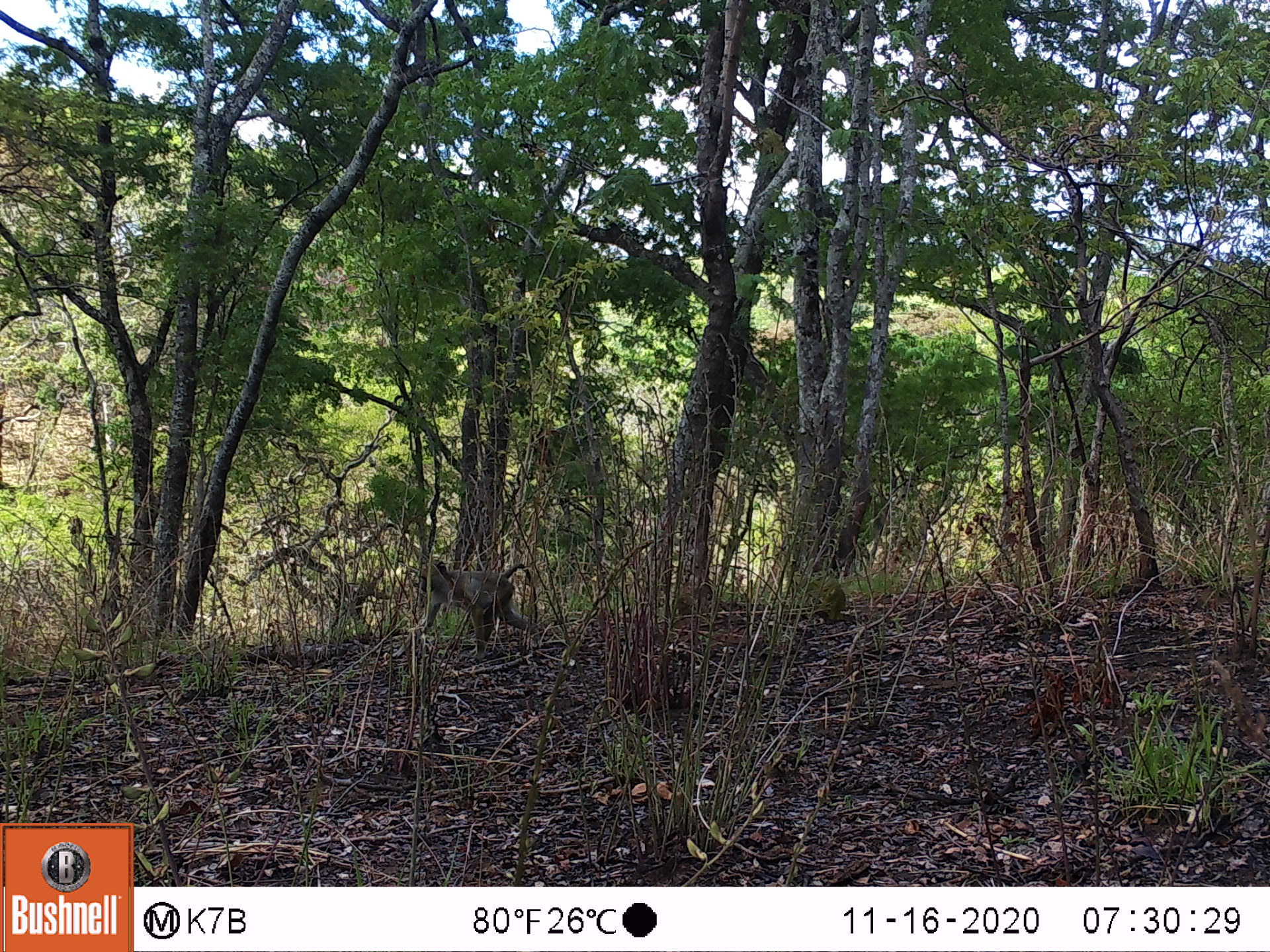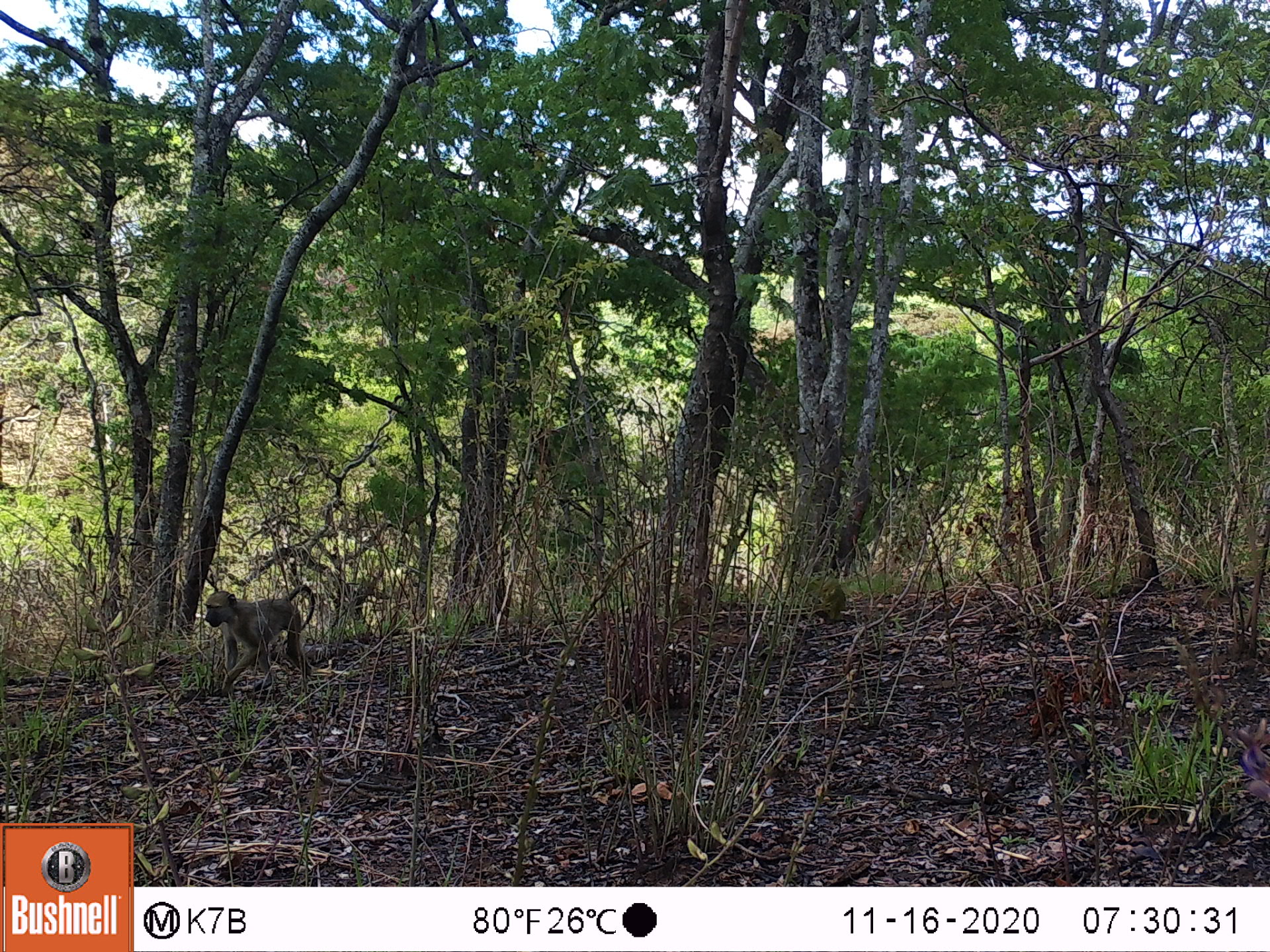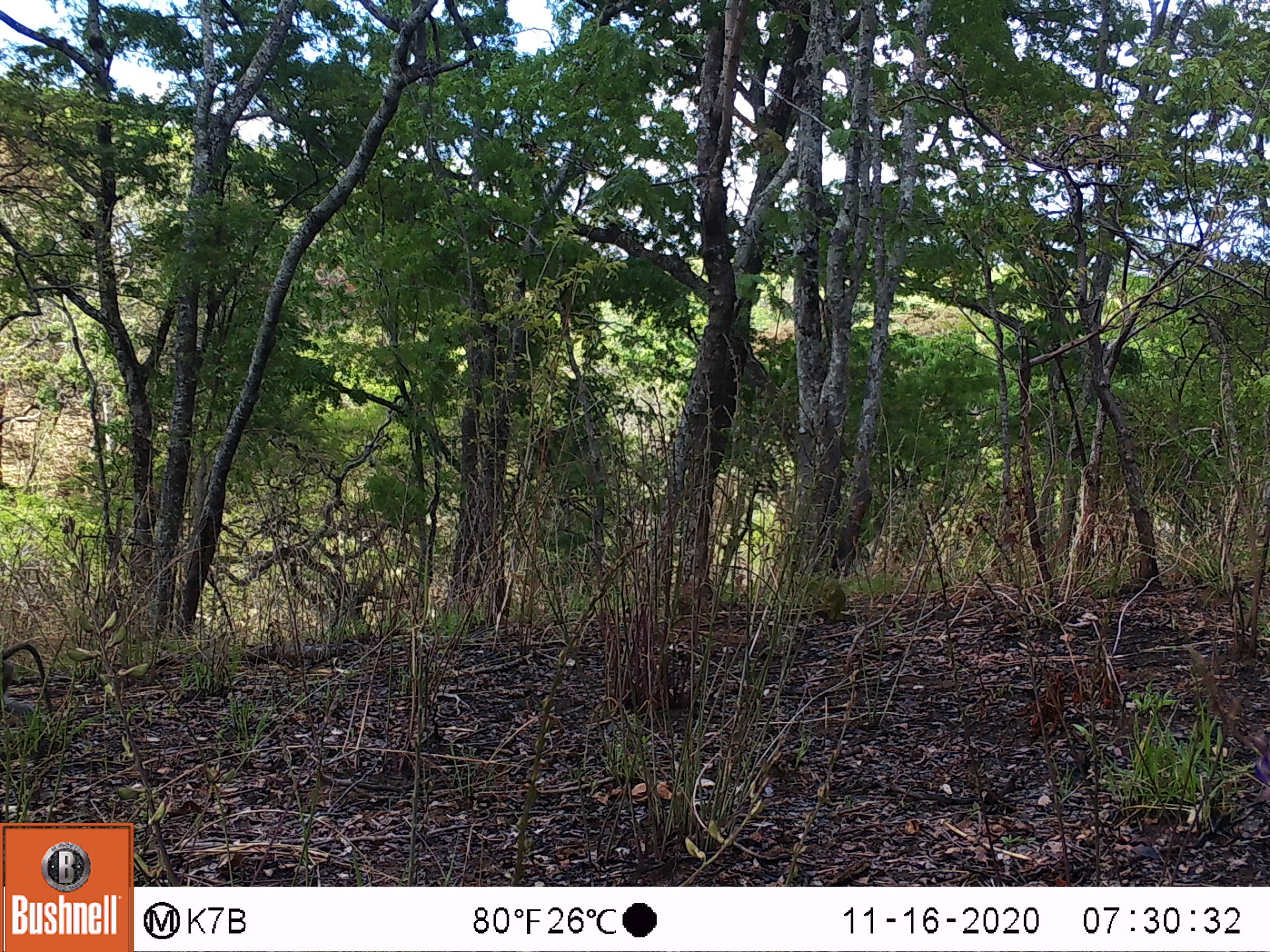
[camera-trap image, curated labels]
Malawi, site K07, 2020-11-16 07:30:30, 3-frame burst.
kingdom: Animalia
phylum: Chordata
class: Mammalia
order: Primates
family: Cercopithecidae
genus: Papio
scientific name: Papio cynocephalus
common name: yellow baboon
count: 1